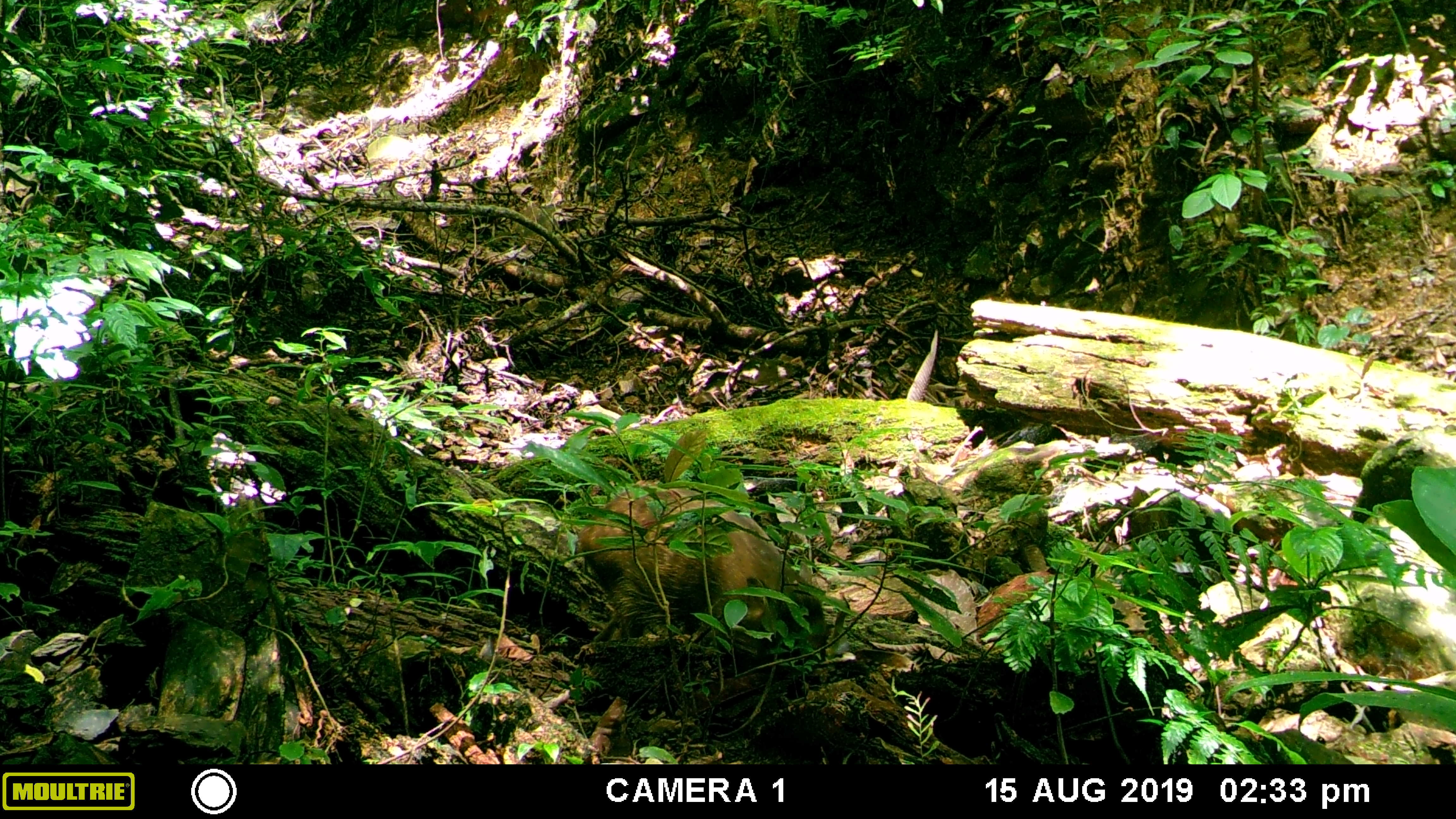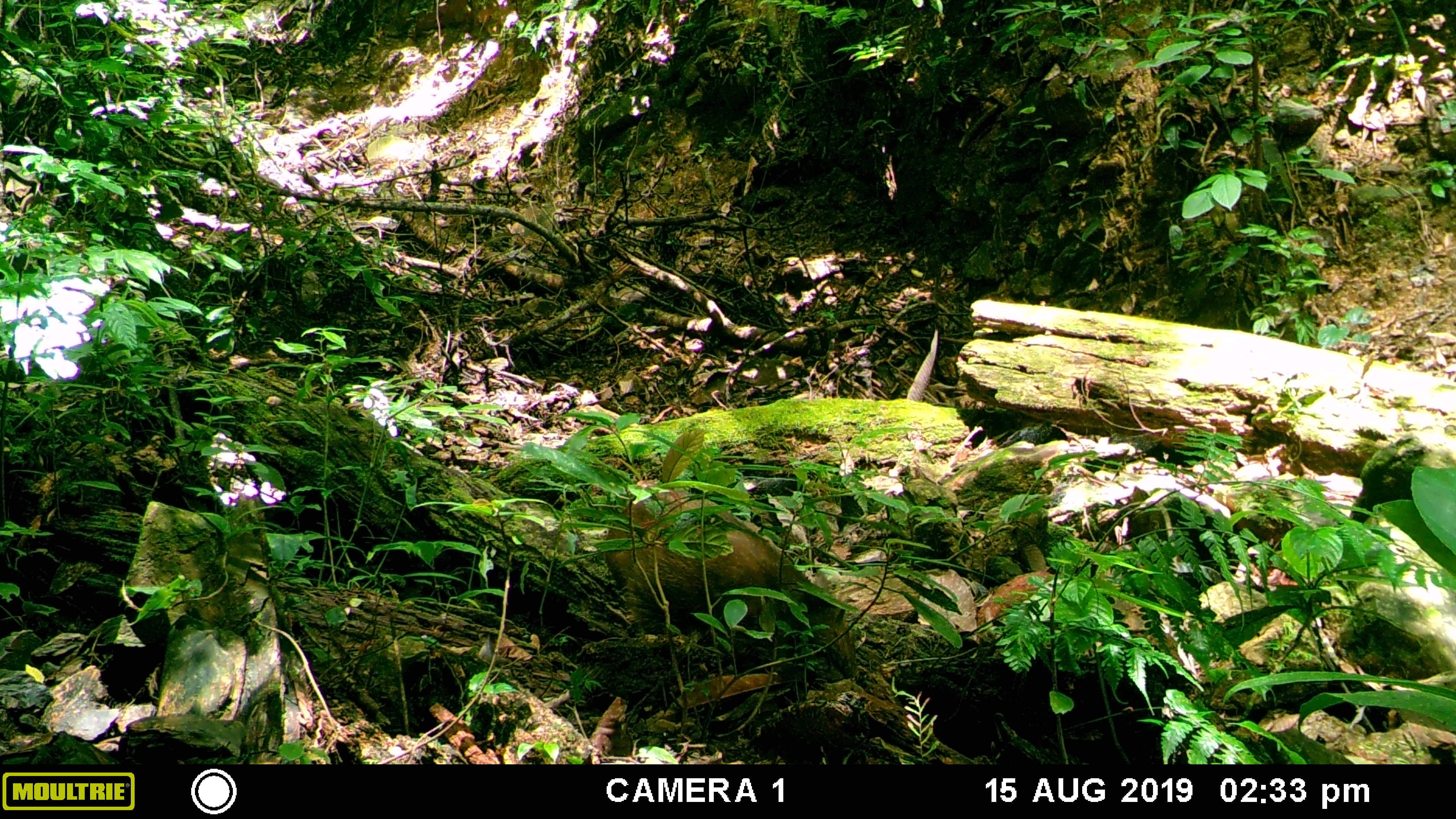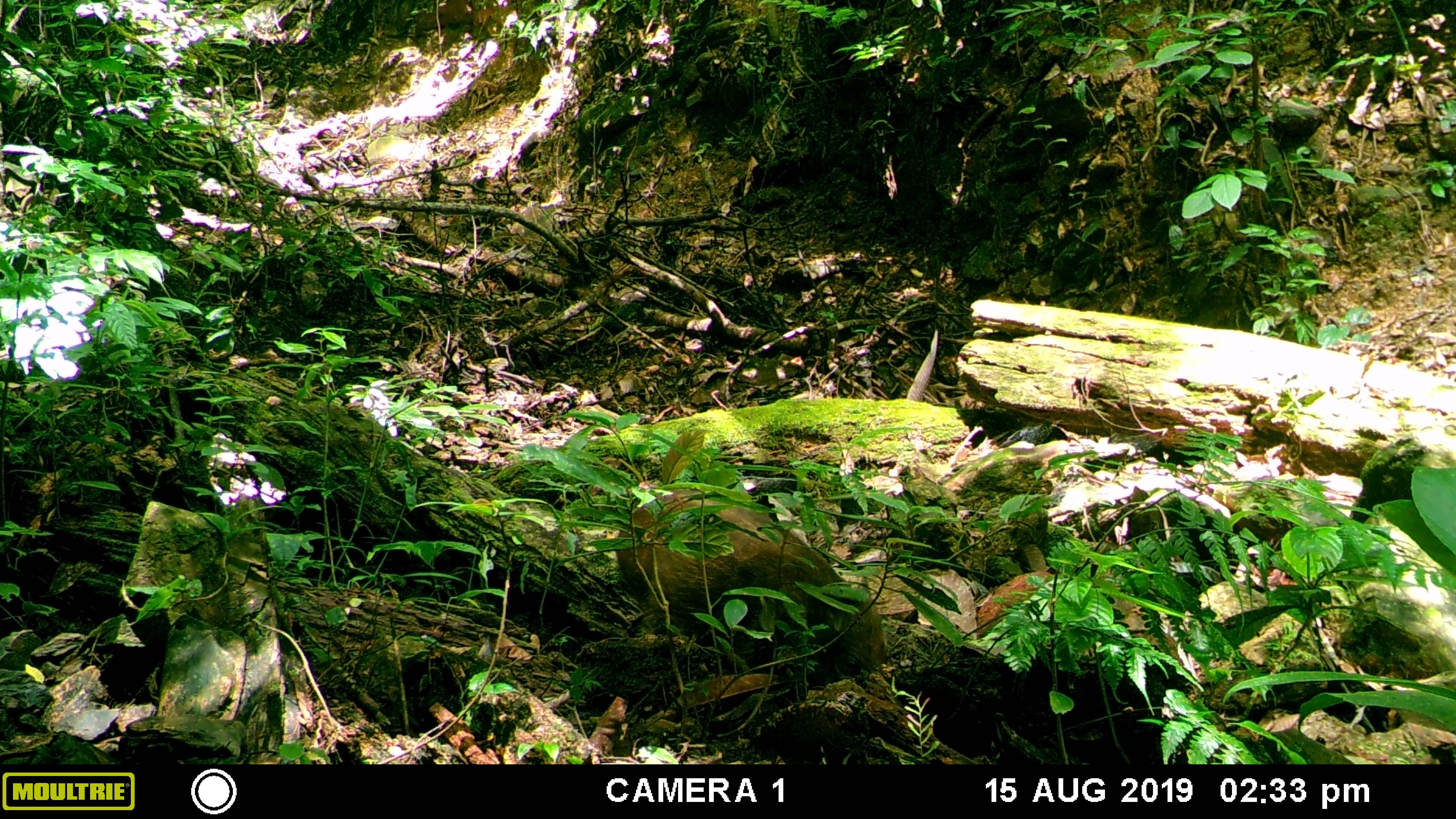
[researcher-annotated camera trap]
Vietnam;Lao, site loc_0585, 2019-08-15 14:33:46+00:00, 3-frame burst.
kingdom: Animalia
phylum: Chordata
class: Mammalia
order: Artiodactyla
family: Suidae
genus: Sus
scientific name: Sus scrofa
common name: eurasian wild pig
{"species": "eurasian wild pig (Sus scrofa)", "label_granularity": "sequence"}